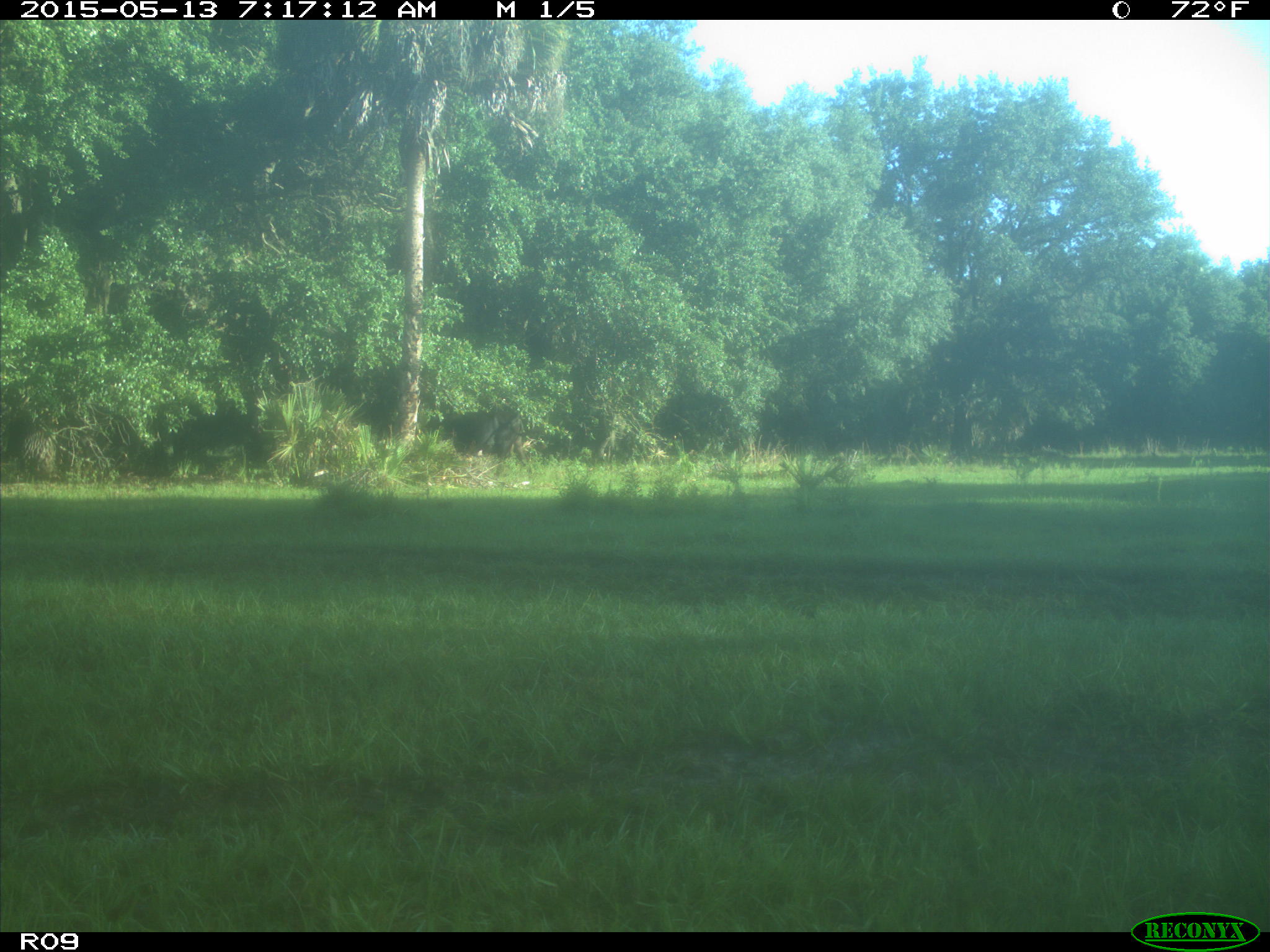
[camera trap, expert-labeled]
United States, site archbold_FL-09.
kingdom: Animalia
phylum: Chordata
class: Mammalia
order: Artiodactyla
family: Bovidae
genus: Bos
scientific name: Bos taurus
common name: domestic cow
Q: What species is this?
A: Bos taurus (domestic cow).